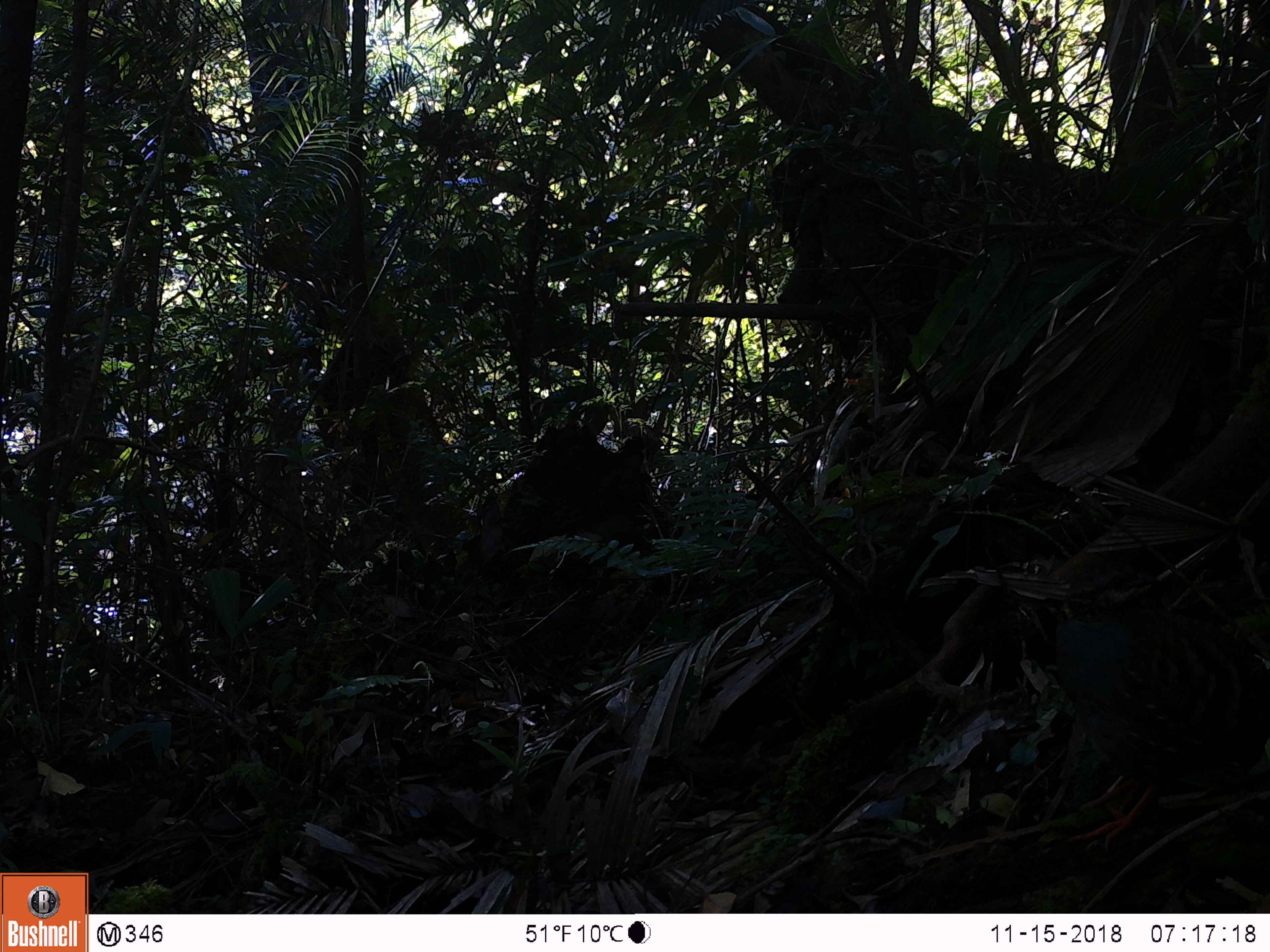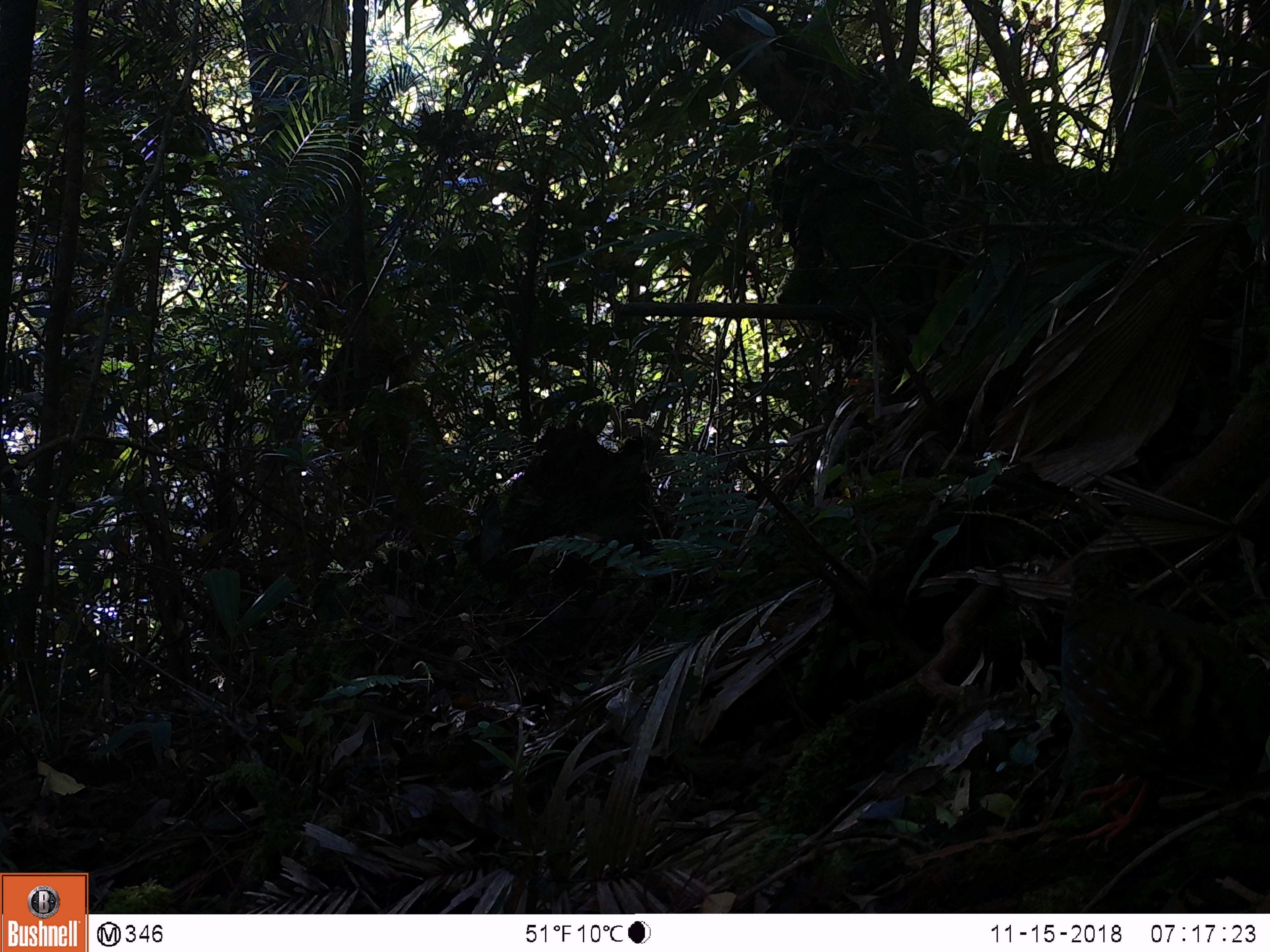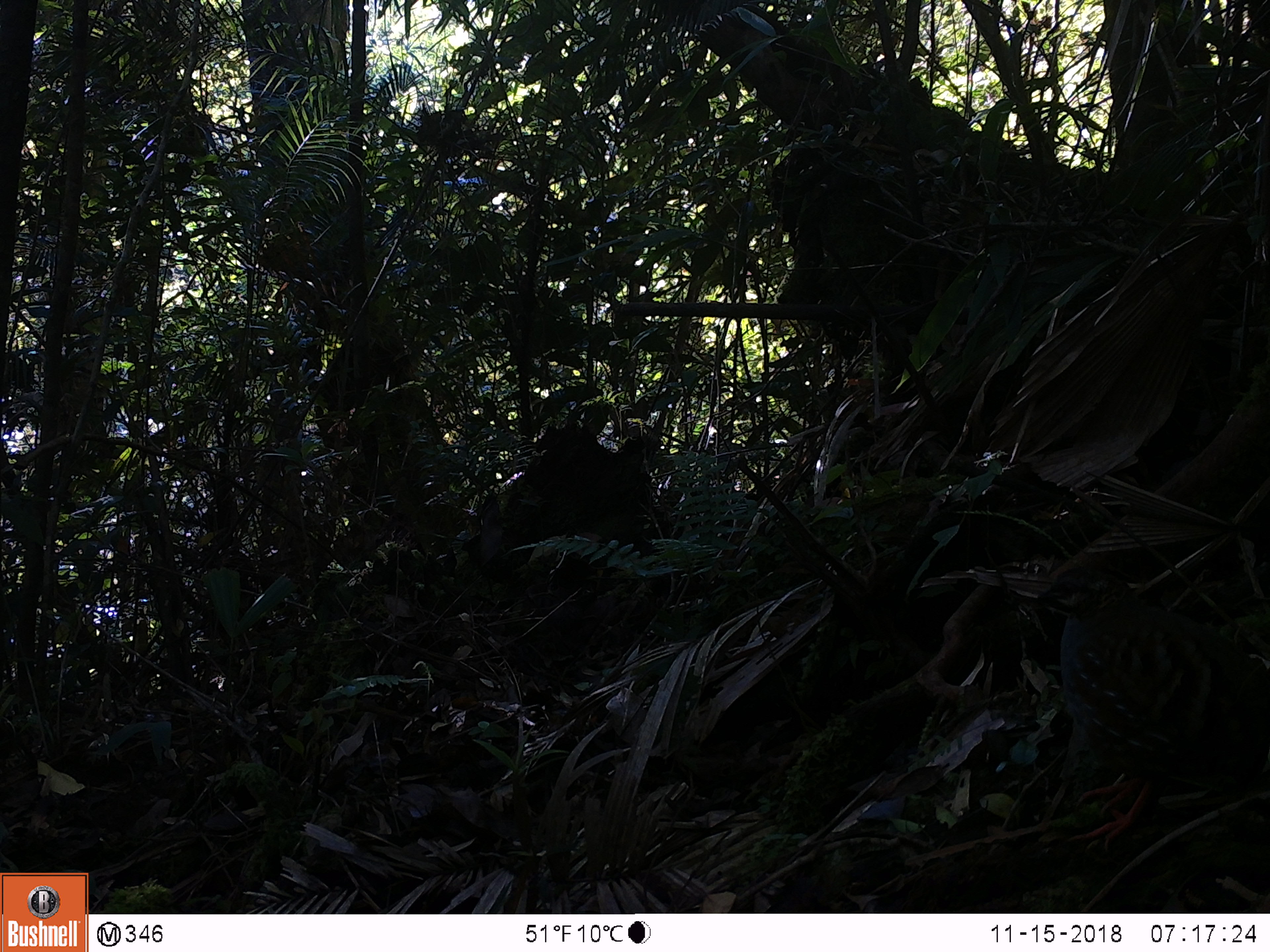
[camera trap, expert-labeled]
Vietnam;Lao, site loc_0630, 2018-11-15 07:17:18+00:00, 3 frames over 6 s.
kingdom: Animalia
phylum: Chordata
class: Aves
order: Galliformes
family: Phasianidae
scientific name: Phasianidae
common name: partridge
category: unidentified partridge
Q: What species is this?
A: Unidentified partridge (partridge) (Phasianidae).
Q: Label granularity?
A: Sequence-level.